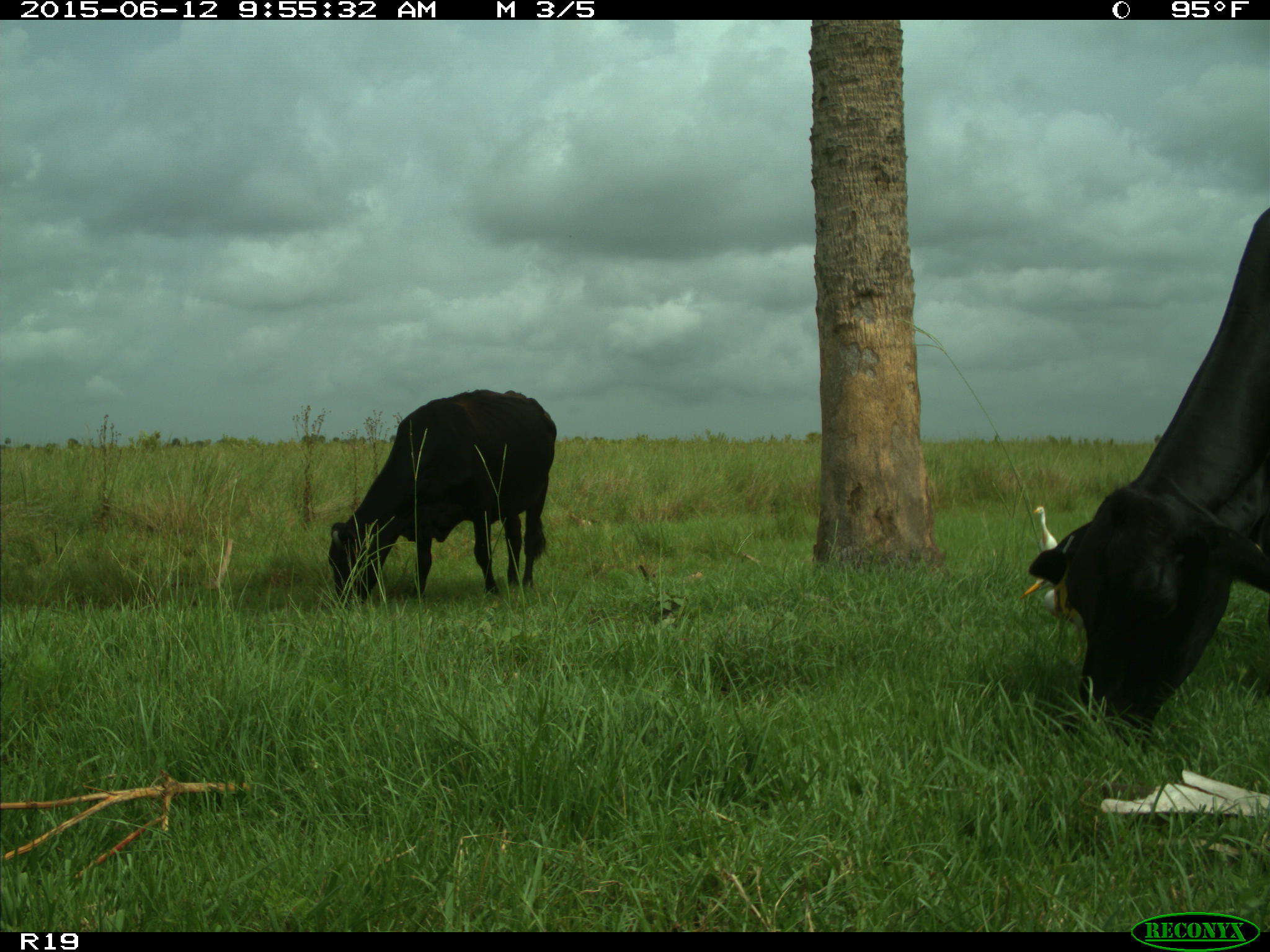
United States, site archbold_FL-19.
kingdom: Animalia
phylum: Chordata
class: Mammalia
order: Artiodactyla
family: Bovidae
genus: Bos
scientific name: Bos taurus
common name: domestic cow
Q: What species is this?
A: Bos taurus (domestic cow).